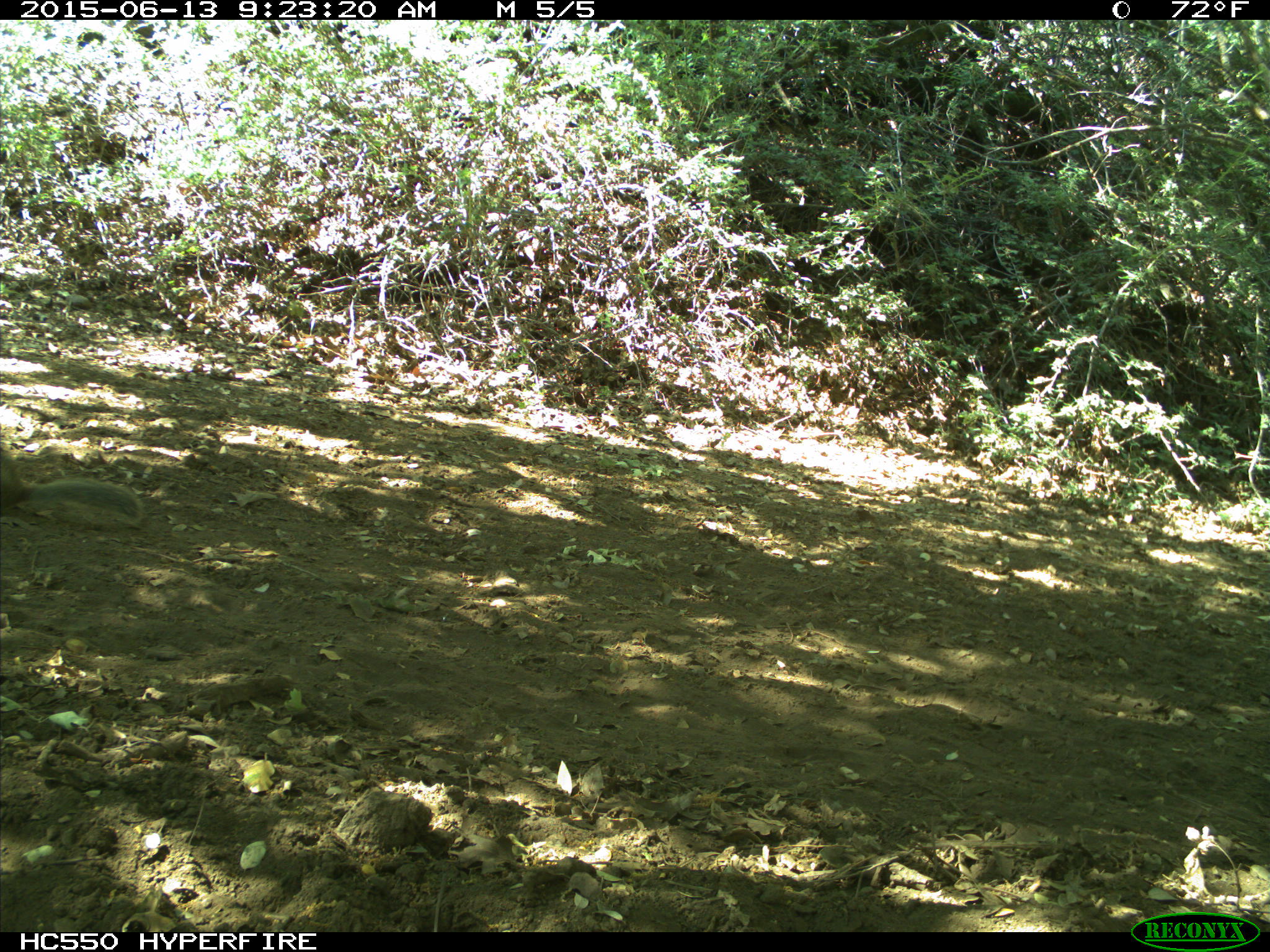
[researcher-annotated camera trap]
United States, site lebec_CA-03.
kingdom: Animalia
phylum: Chordata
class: Mammalia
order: Rodentia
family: Sciuridae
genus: Otospermophilus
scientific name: Otospermophilus beecheyi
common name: california ground squirrel